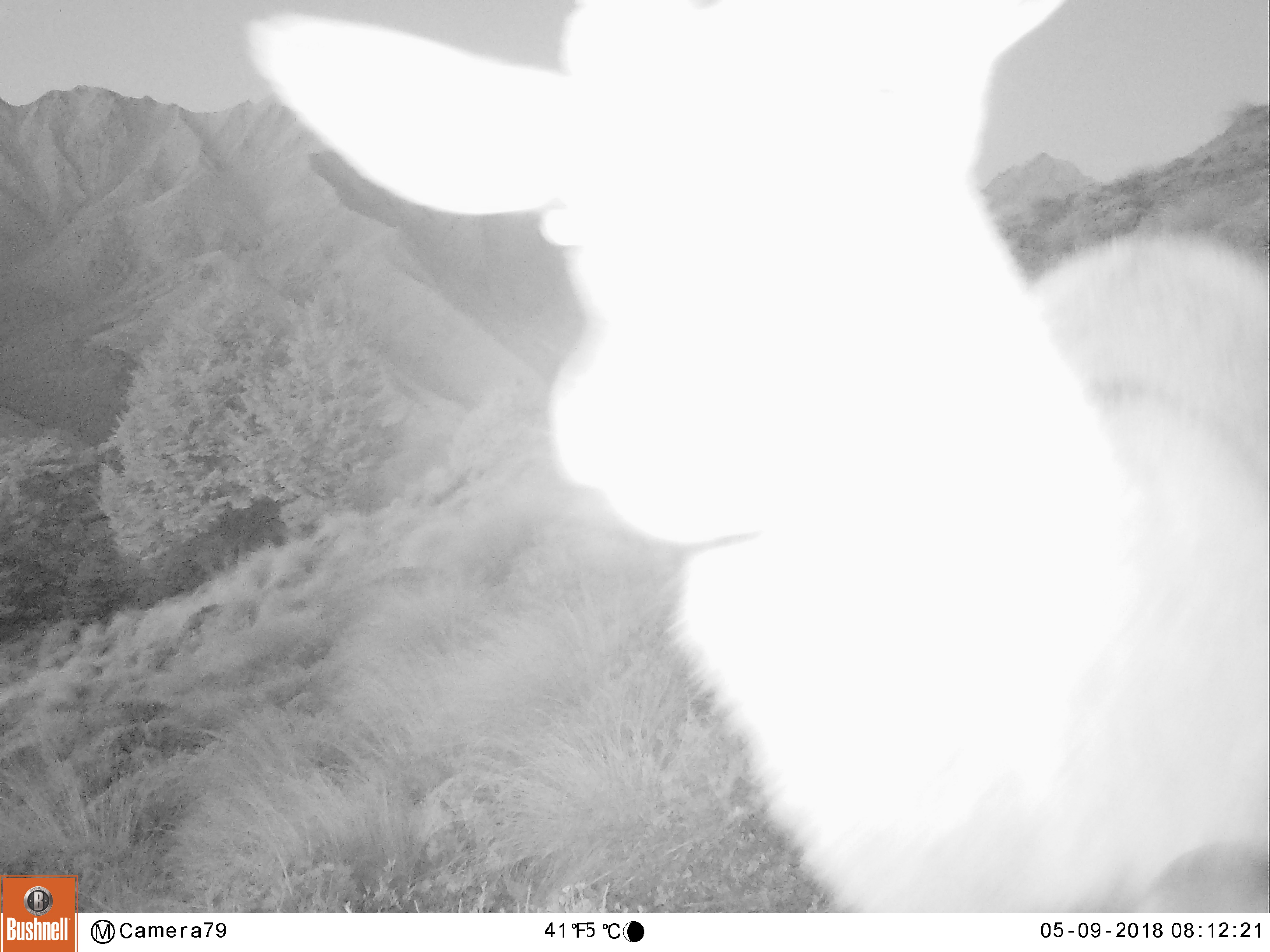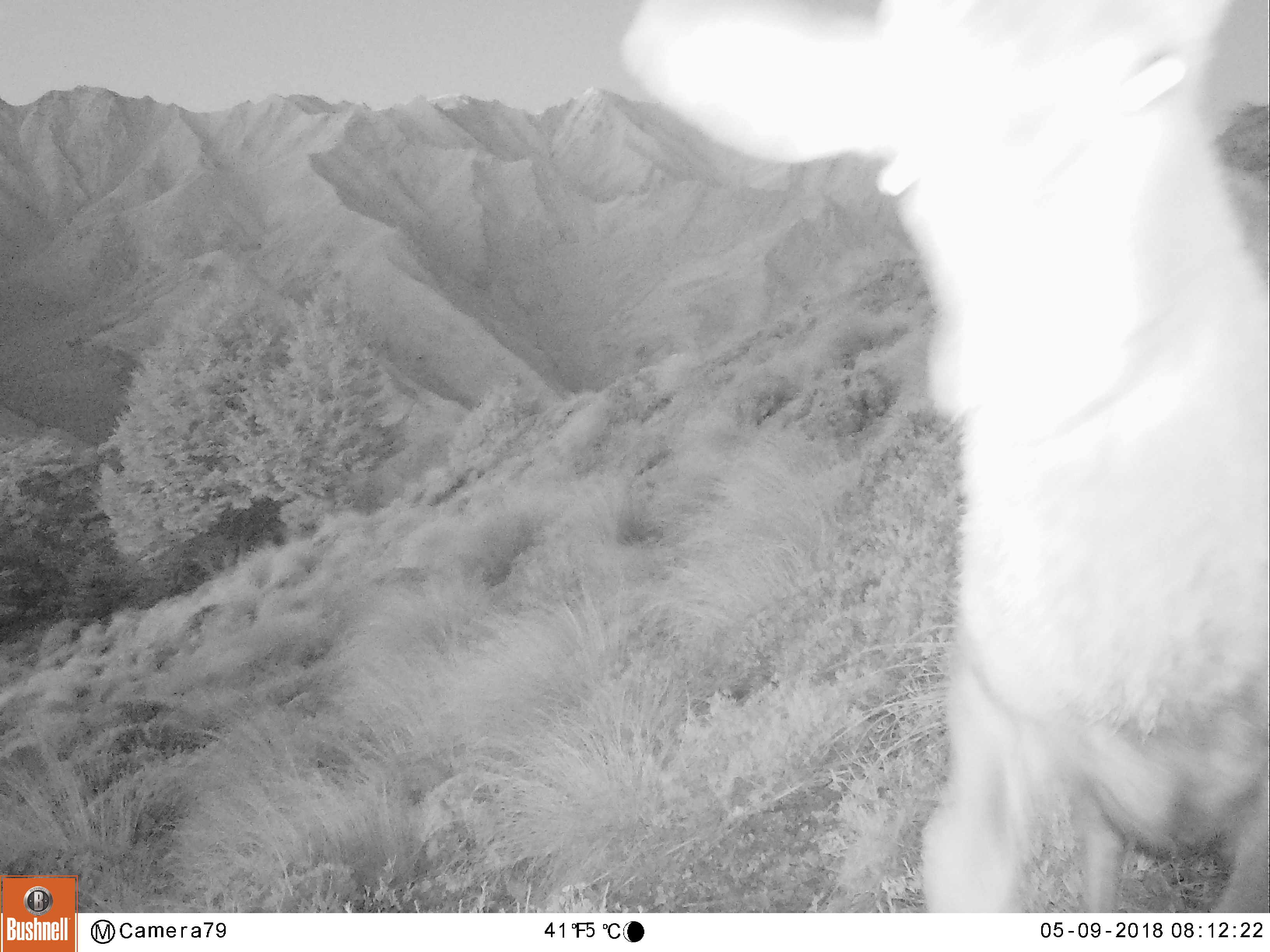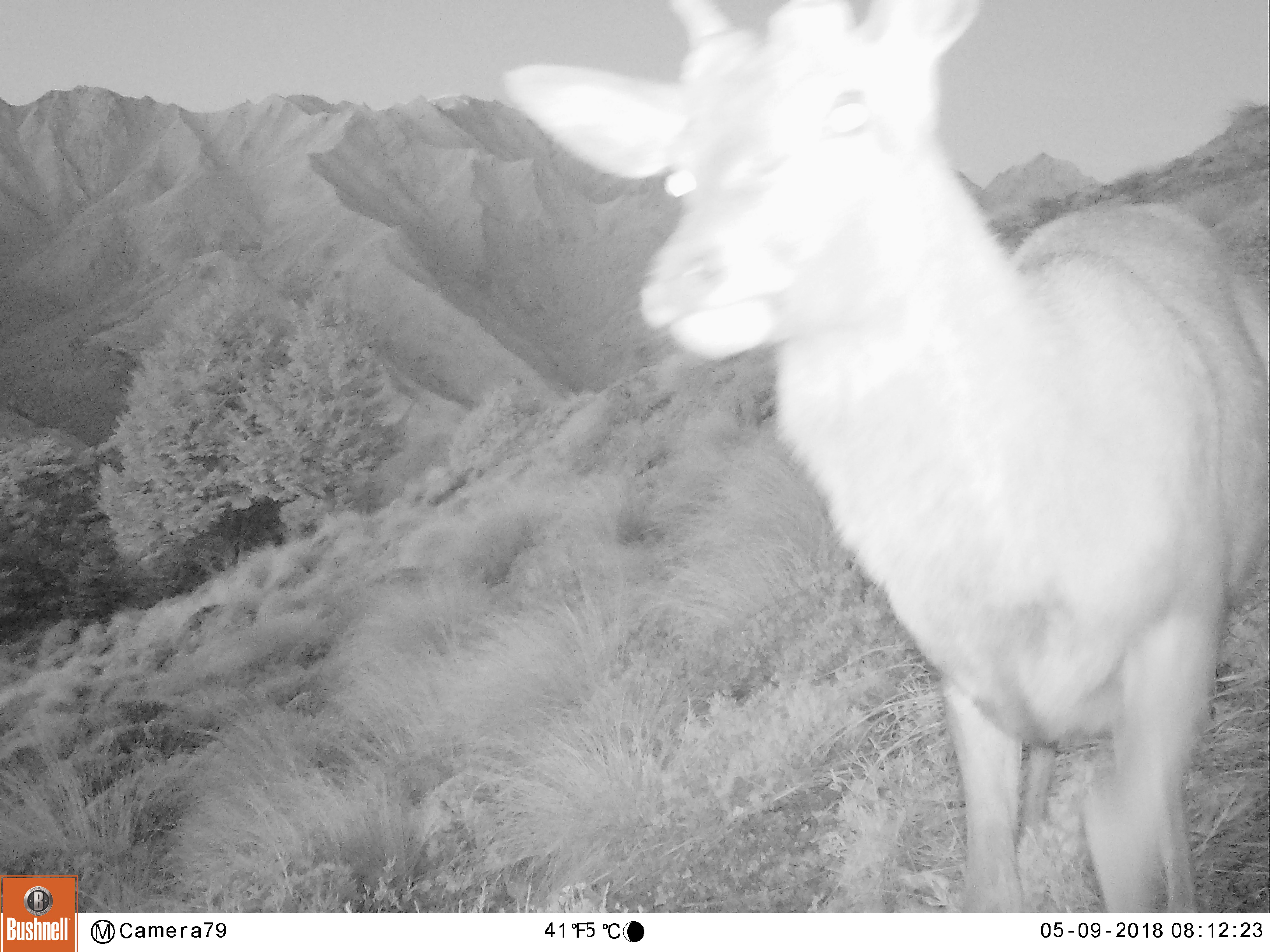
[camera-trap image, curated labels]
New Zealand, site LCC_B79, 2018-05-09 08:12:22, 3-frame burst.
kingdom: Animalia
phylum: Chordata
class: Mammalia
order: Artiodactyla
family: Cervidae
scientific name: Cervidae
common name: deer